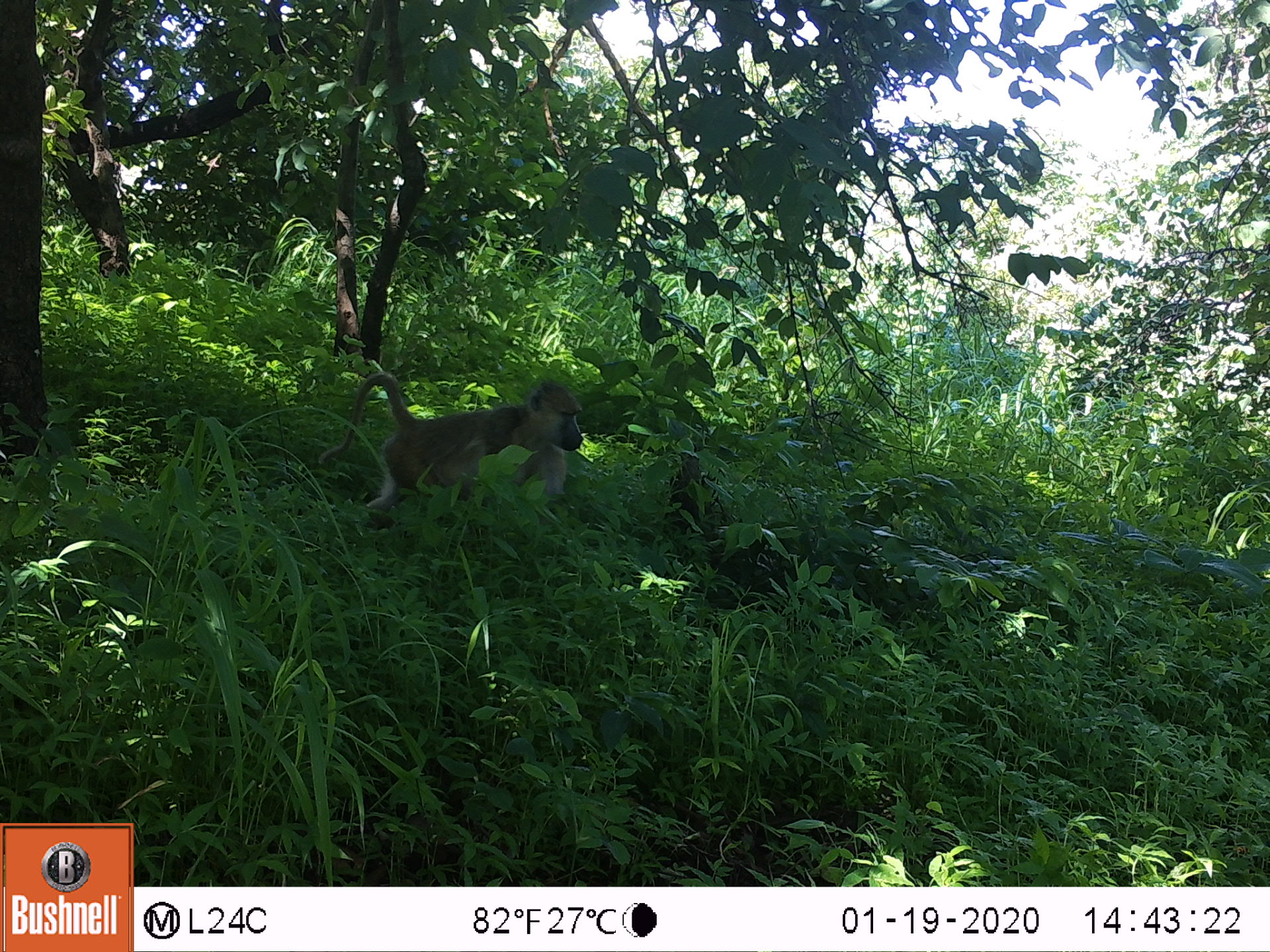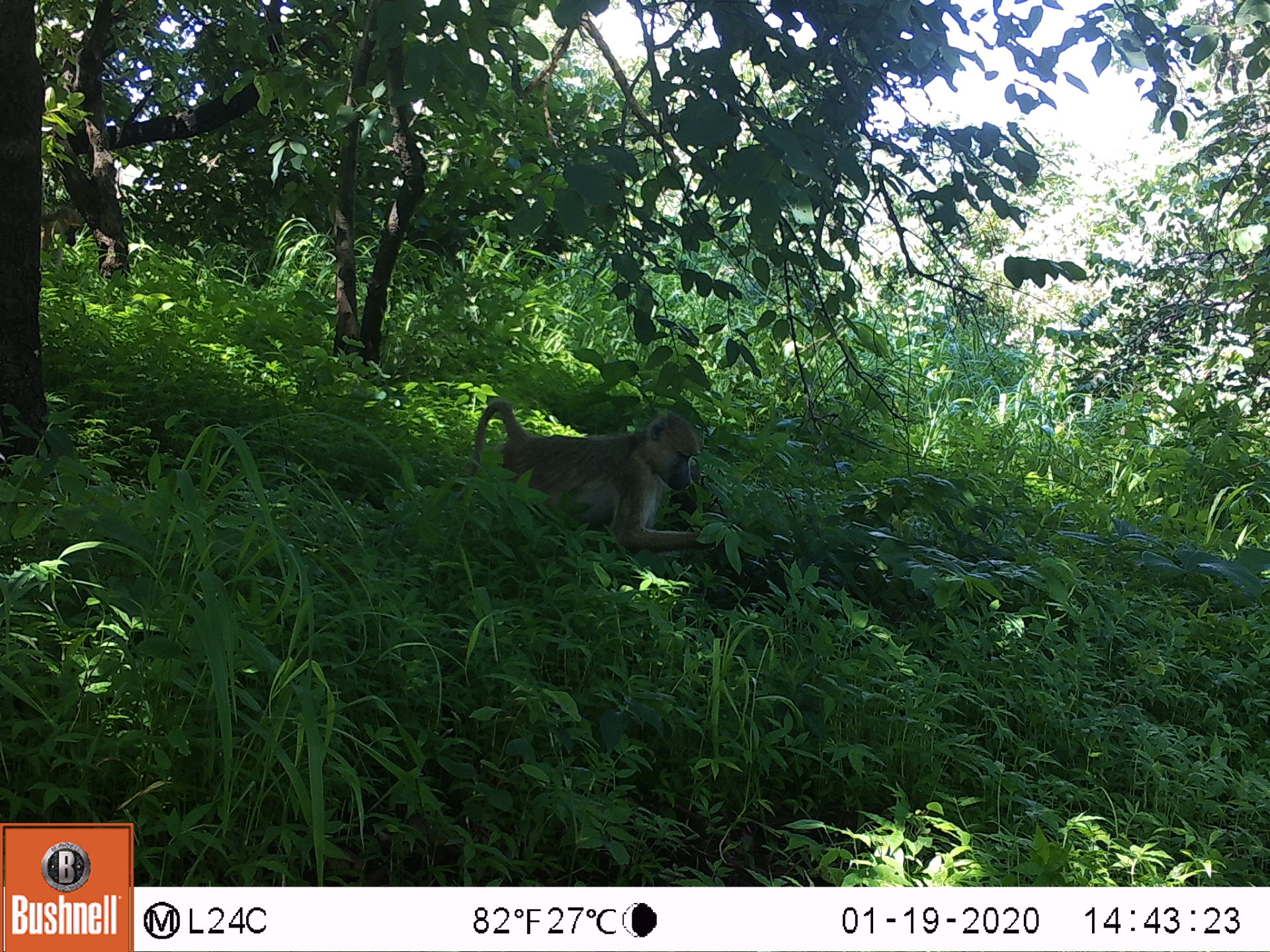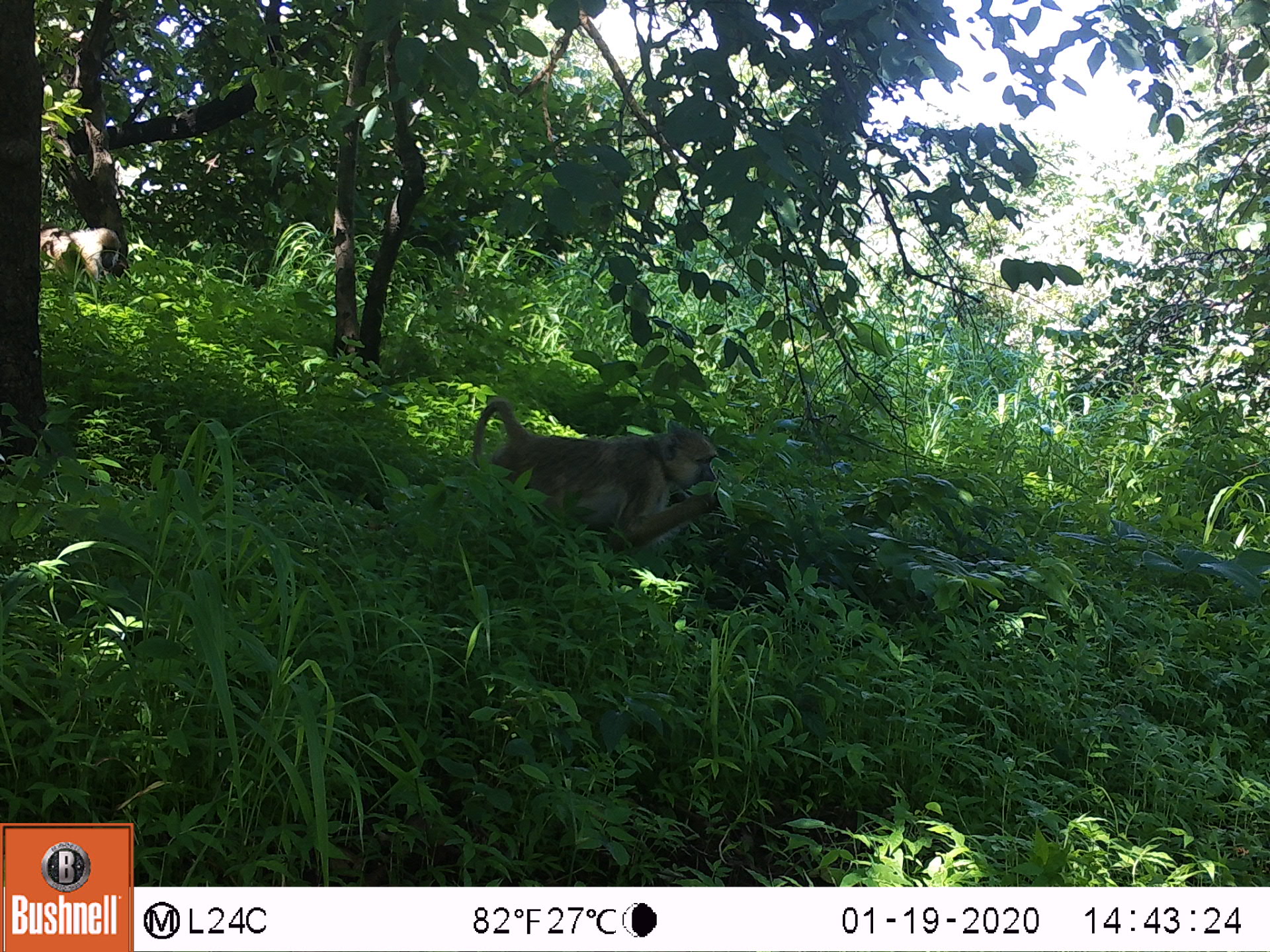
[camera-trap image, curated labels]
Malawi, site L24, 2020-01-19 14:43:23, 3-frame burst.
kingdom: Animalia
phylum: Chordata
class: Mammalia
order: Primates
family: Cercopithecidae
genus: Papio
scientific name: Papio cynocephalus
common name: yellow baboon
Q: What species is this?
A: Yellow baboon (Papio cynocephalus).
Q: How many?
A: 1.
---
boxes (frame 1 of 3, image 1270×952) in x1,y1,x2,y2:
yellow baboon: 308,379,588,518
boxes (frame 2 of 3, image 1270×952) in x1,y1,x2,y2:
yellow baboon: 465,400,715,569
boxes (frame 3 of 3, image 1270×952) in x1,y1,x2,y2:
yellow baboon: 469,394,725,575; 39,224,121,290